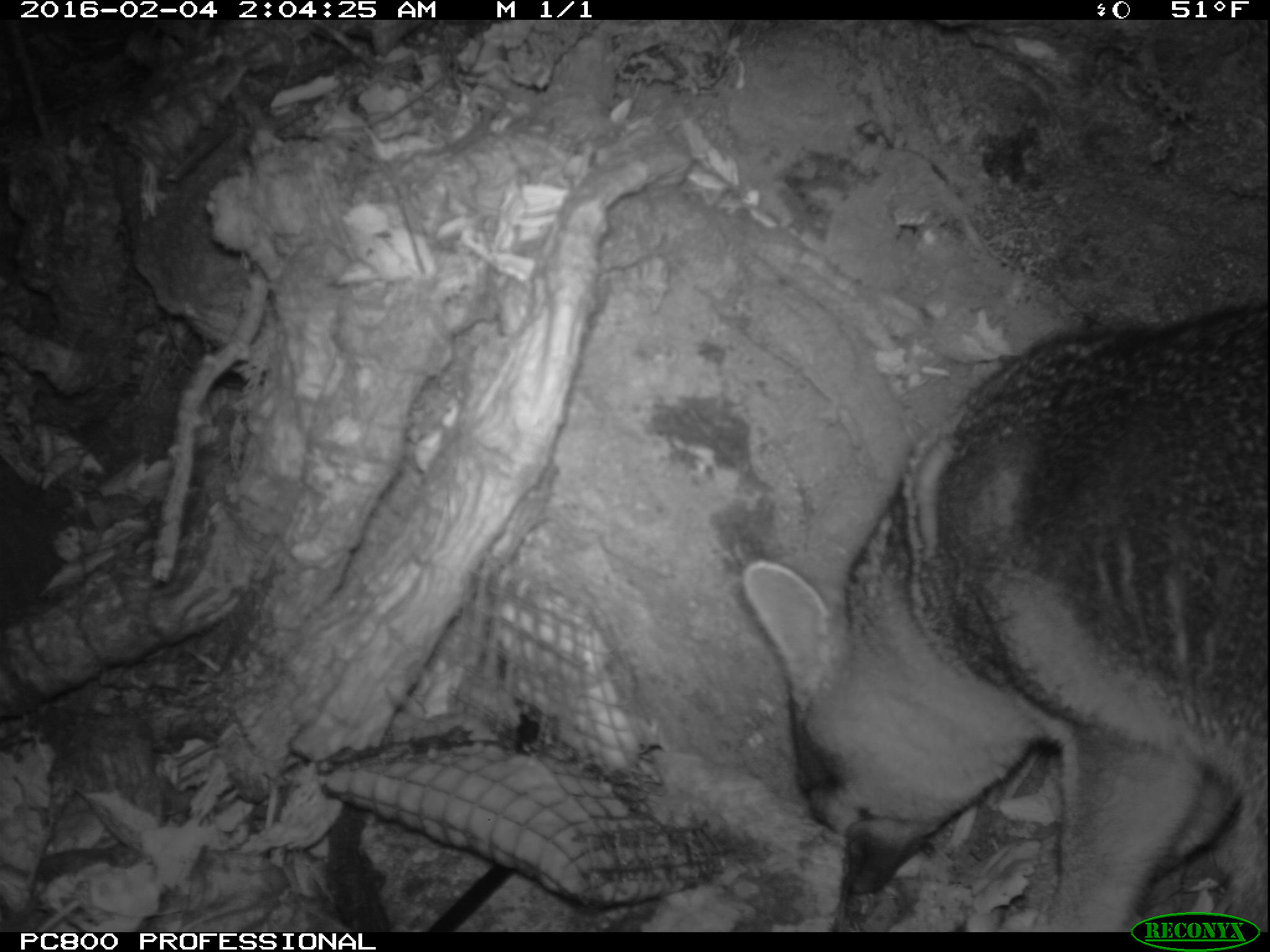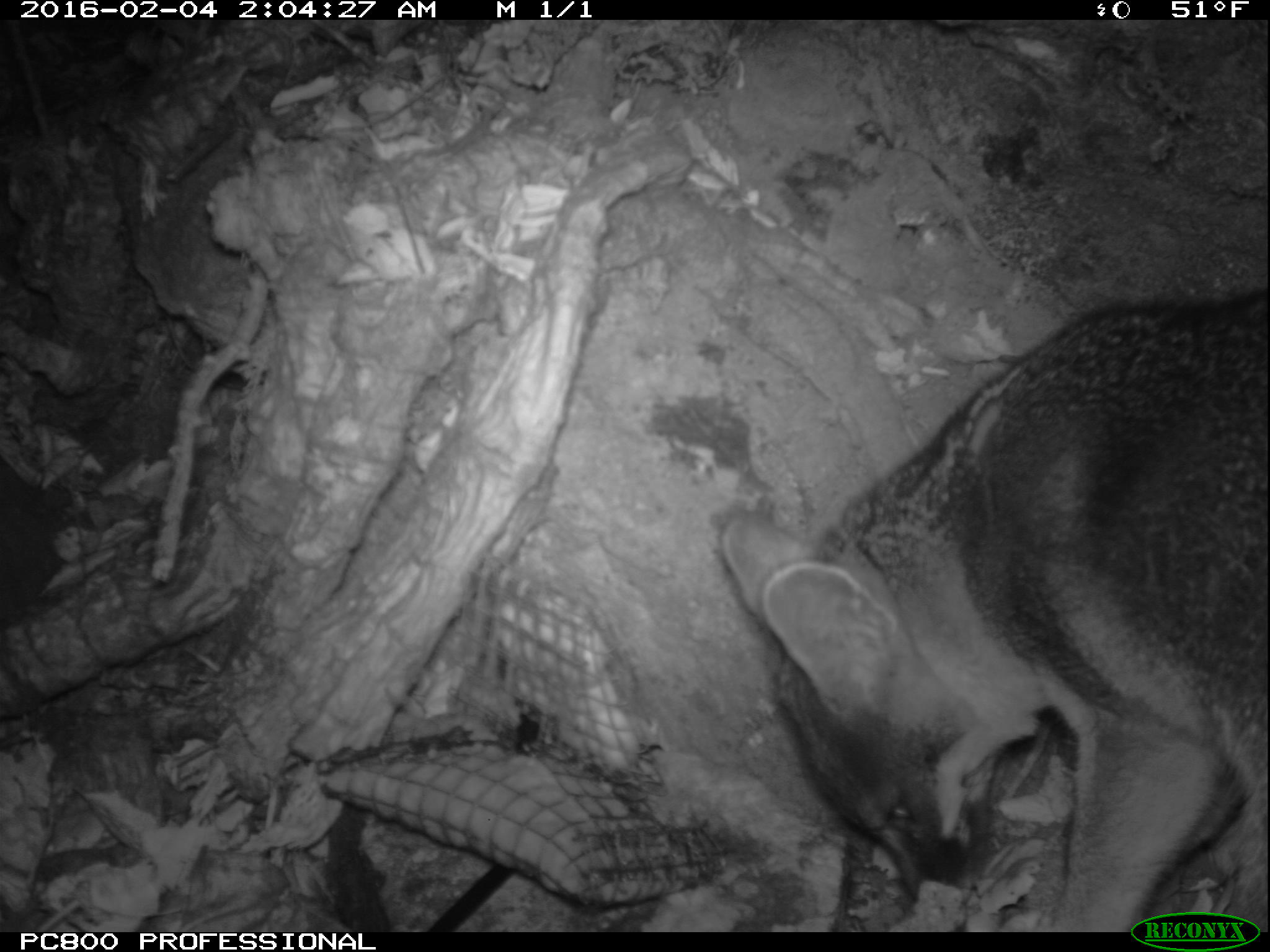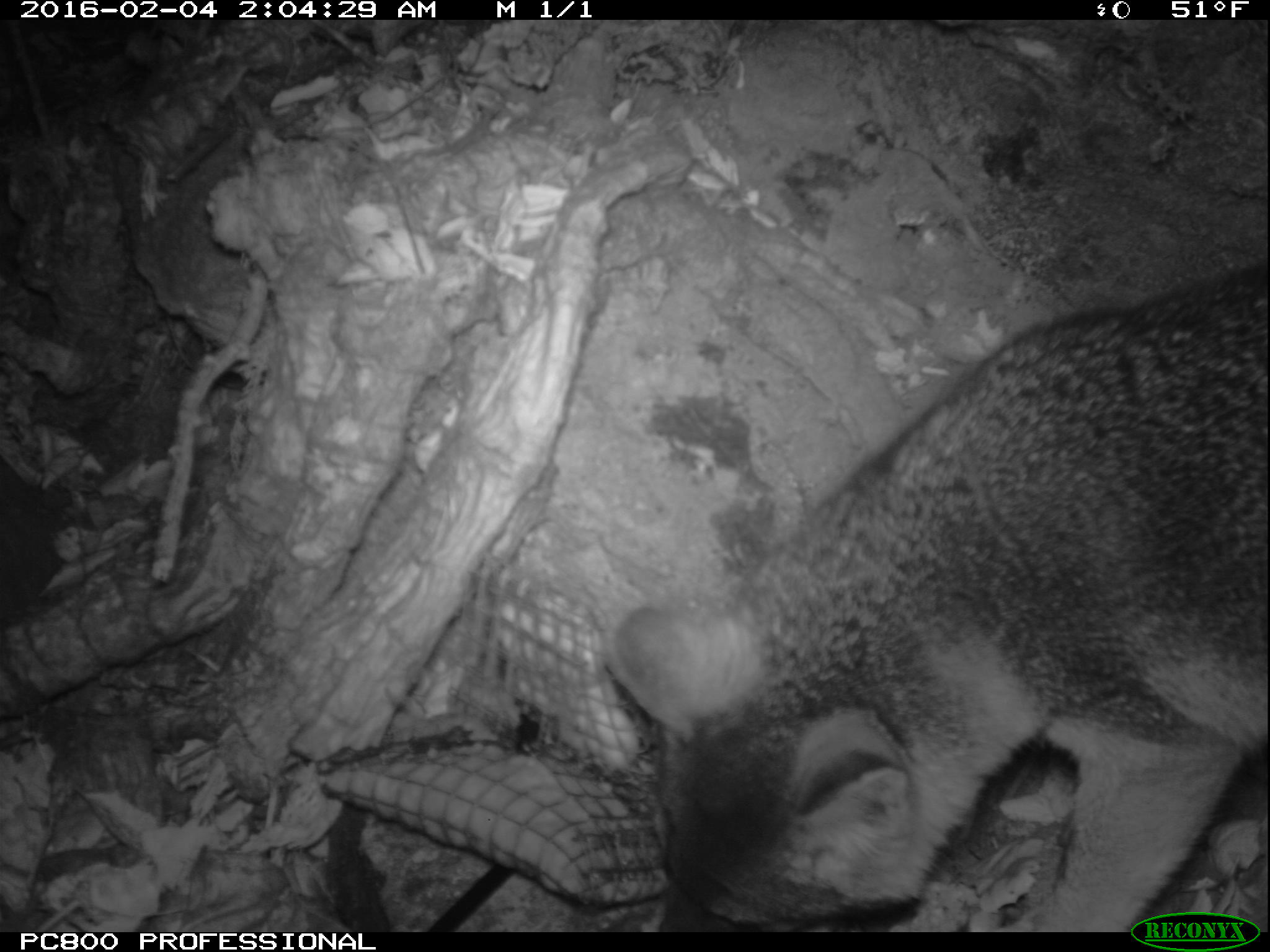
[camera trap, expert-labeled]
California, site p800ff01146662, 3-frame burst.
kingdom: Animalia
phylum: Chordata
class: Mammalia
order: Carnivora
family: Canidae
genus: Urocyon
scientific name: Urocyon littoralis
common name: island fox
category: fox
Fox (island fox) (Urocyon littoralis).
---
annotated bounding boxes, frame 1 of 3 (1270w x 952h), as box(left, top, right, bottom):
fox: box(743, 297, 1269, 930)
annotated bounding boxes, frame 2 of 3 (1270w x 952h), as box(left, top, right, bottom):
fox: box(720, 288, 1269, 933)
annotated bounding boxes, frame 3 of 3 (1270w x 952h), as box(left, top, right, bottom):
fox: box(602, 258, 1269, 930)